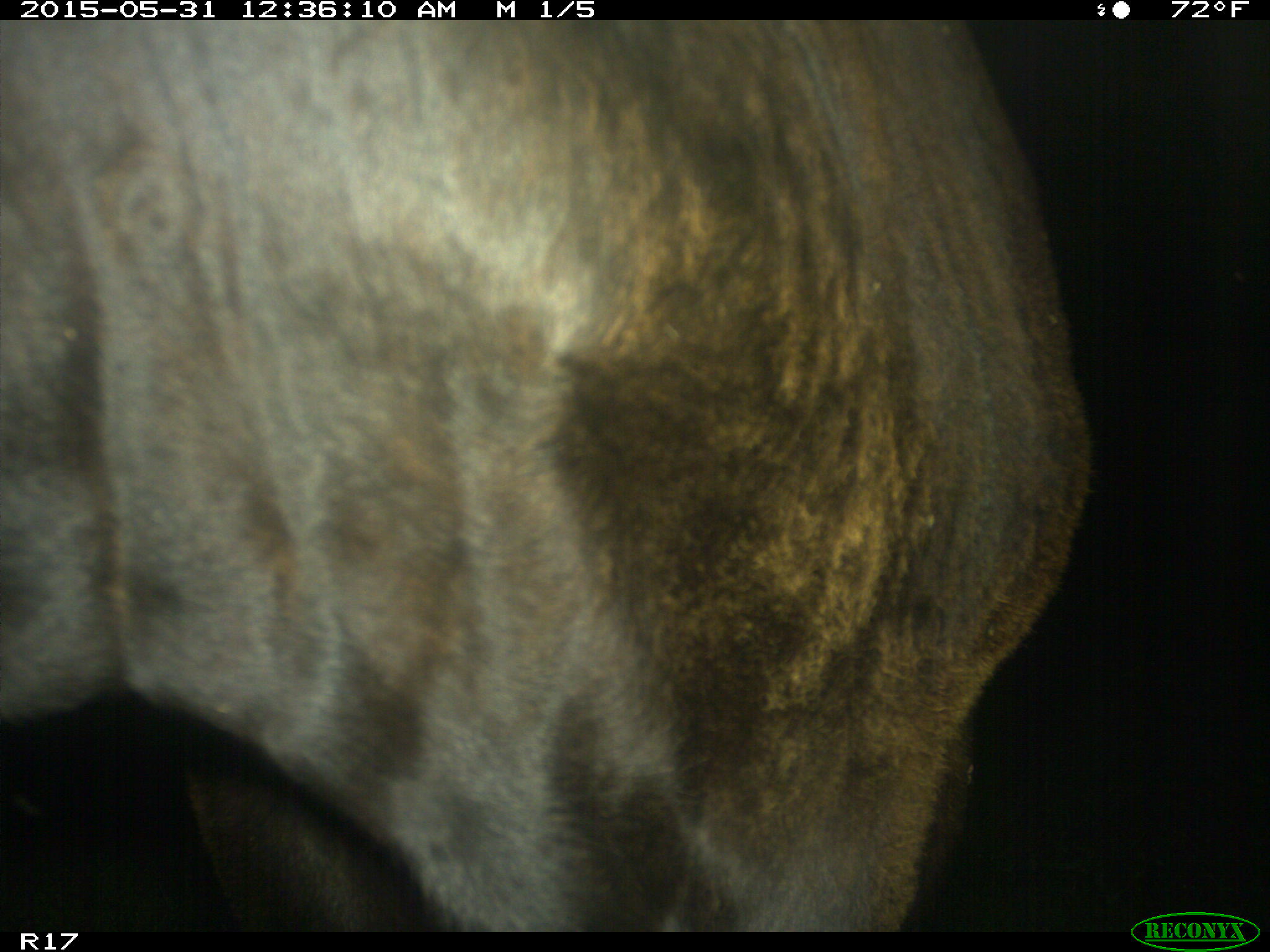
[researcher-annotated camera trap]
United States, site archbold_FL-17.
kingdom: Animalia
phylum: Chordata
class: Mammalia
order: Artiodactyla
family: Bovidae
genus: Bos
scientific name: Bos taurus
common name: domestic cow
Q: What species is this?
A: Bos taurus (domestic cow).